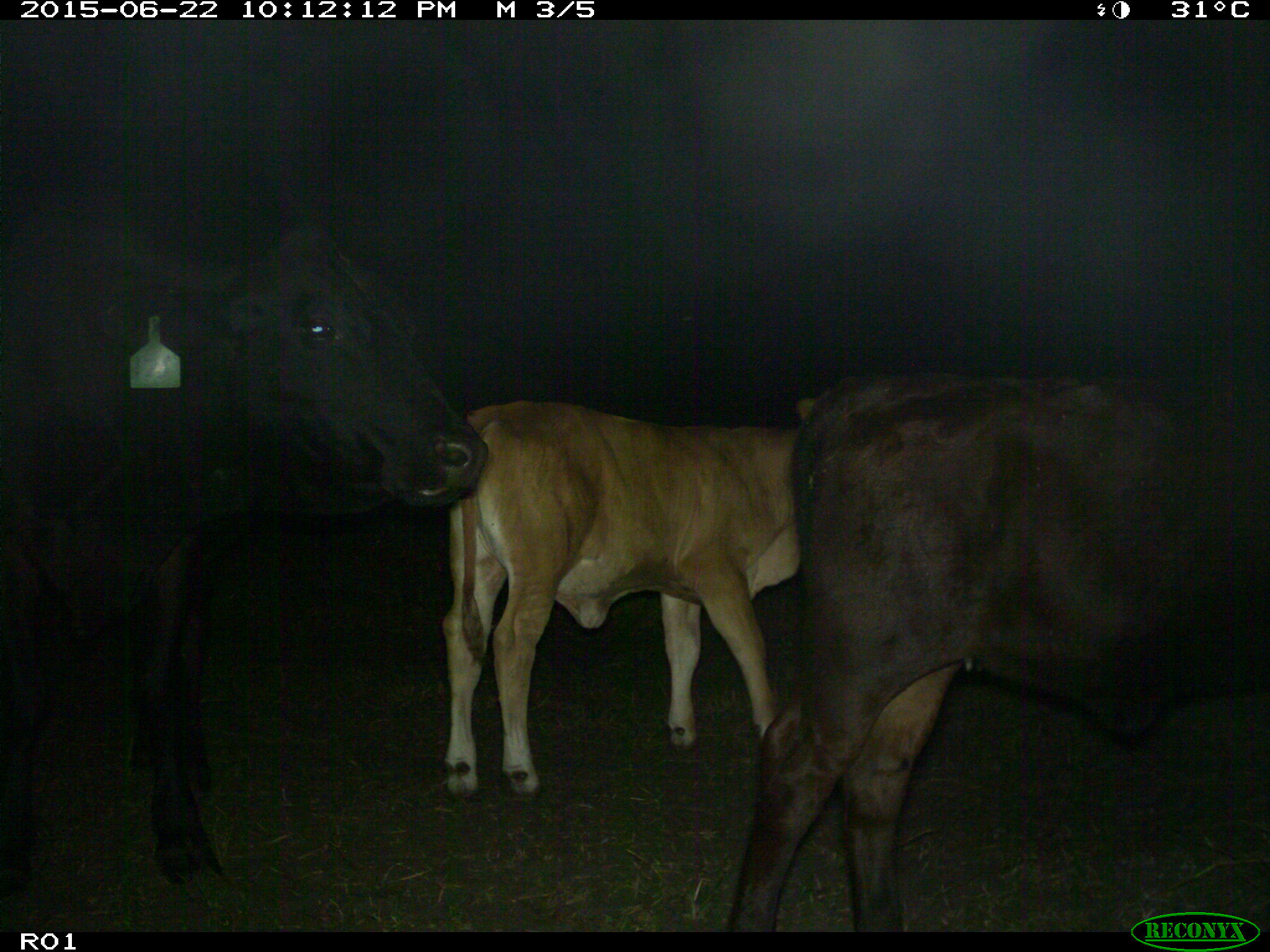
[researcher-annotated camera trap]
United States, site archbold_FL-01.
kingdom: Animalia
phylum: Chordata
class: Mammalia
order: Artiodactyla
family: Bovidae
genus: Bos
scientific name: Bos taurus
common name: domestic cow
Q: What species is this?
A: Bos taurus (domestic cow).